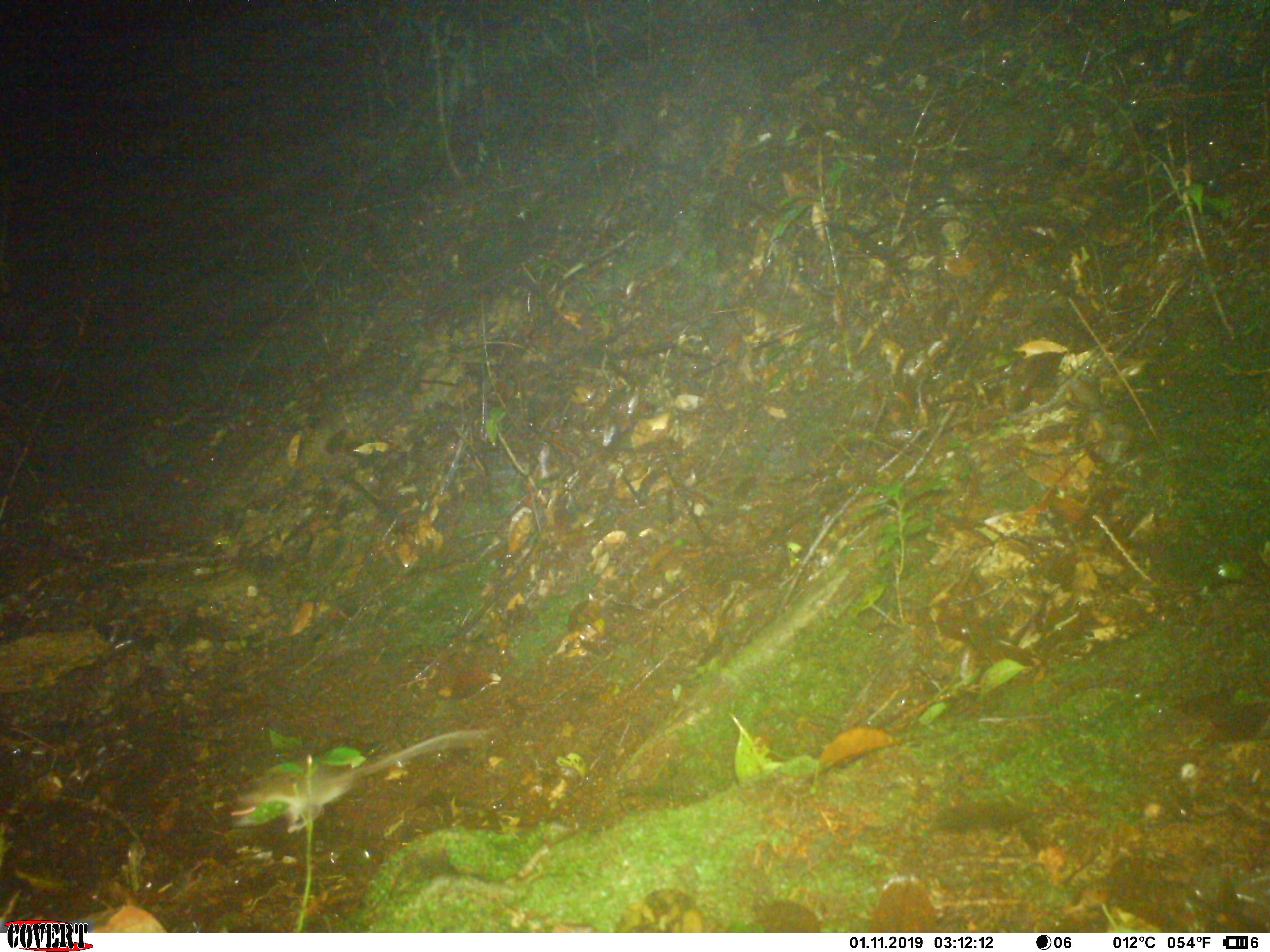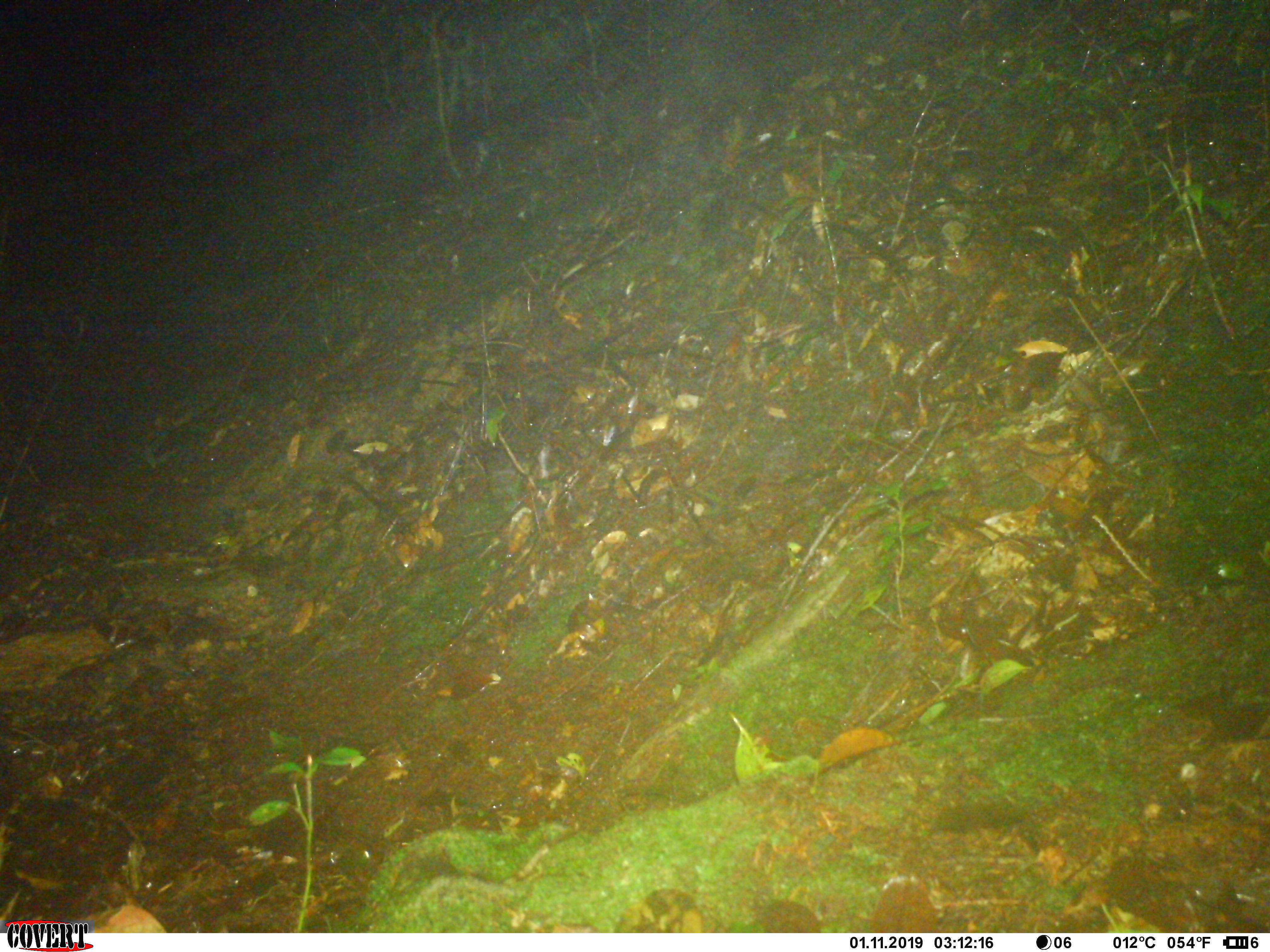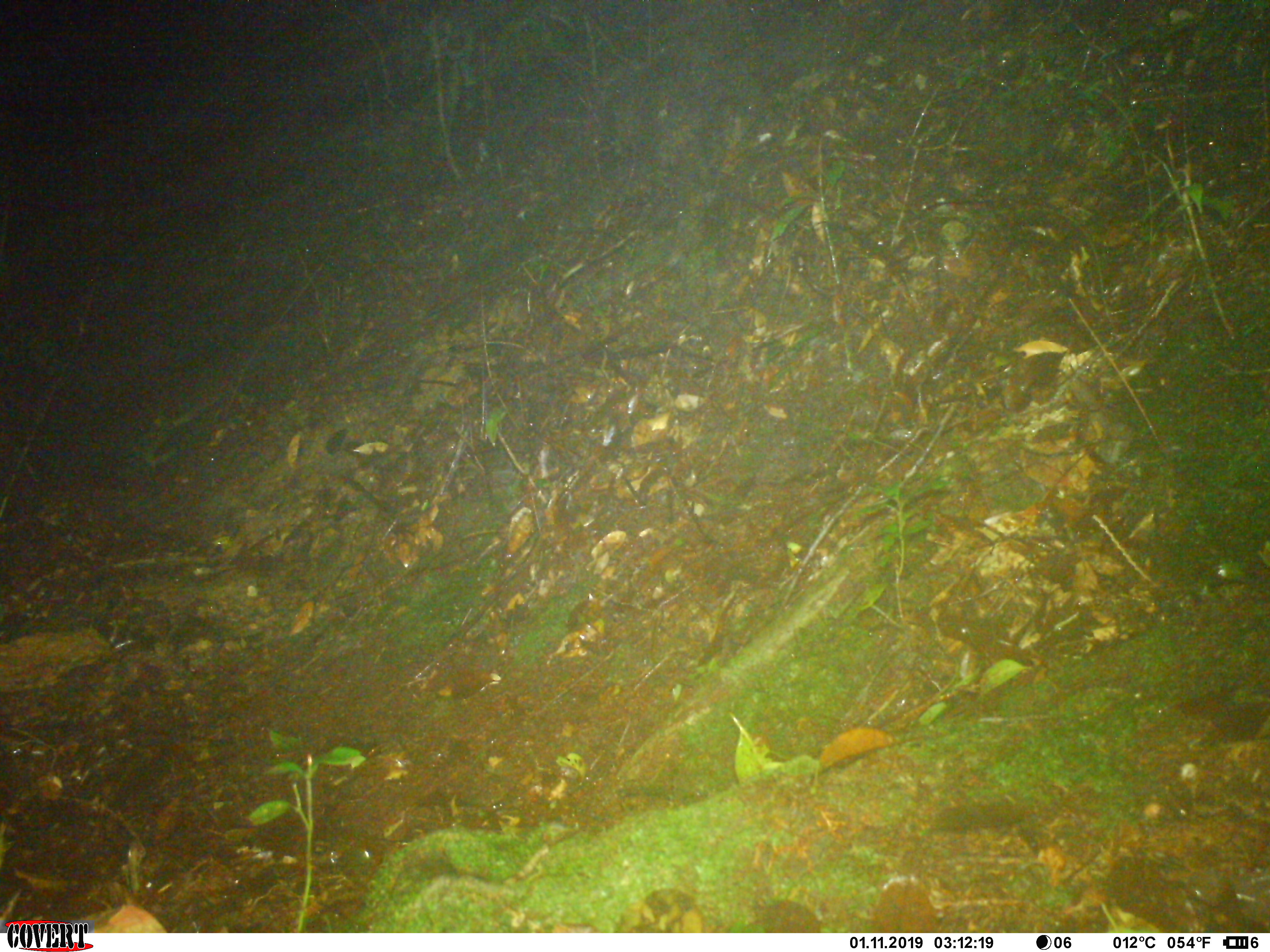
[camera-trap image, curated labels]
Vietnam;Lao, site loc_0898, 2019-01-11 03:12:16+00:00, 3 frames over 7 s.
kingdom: Animalia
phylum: Chordata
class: Mammalia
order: Rodentia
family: Muridae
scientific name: Muridae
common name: old-world mice and rats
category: unidentified murid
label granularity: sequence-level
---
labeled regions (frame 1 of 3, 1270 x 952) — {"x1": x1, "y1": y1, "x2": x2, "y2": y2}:
unidentified murid: {"x1": 231, "y1": 726, "x2": 483, "y2": 834}